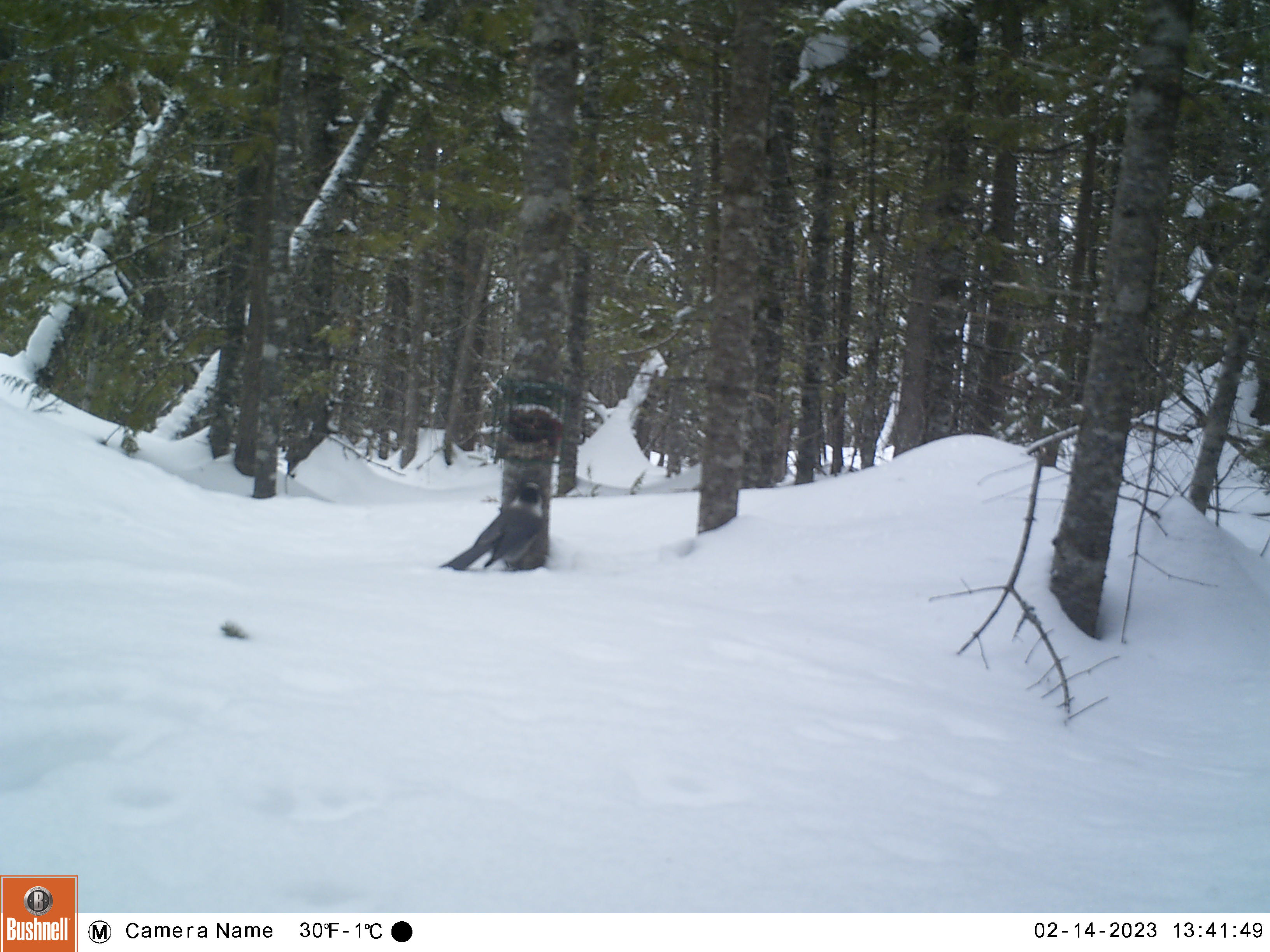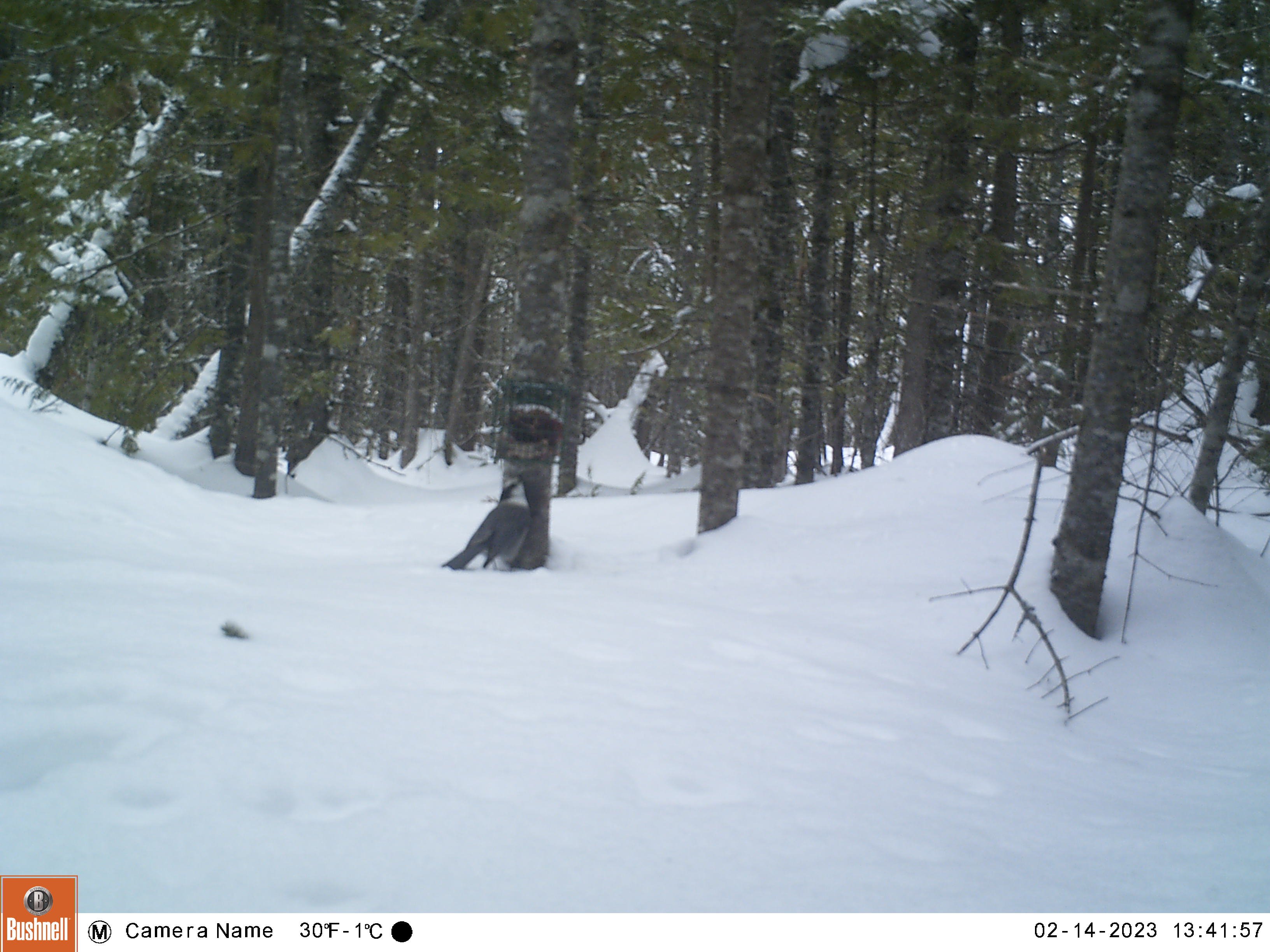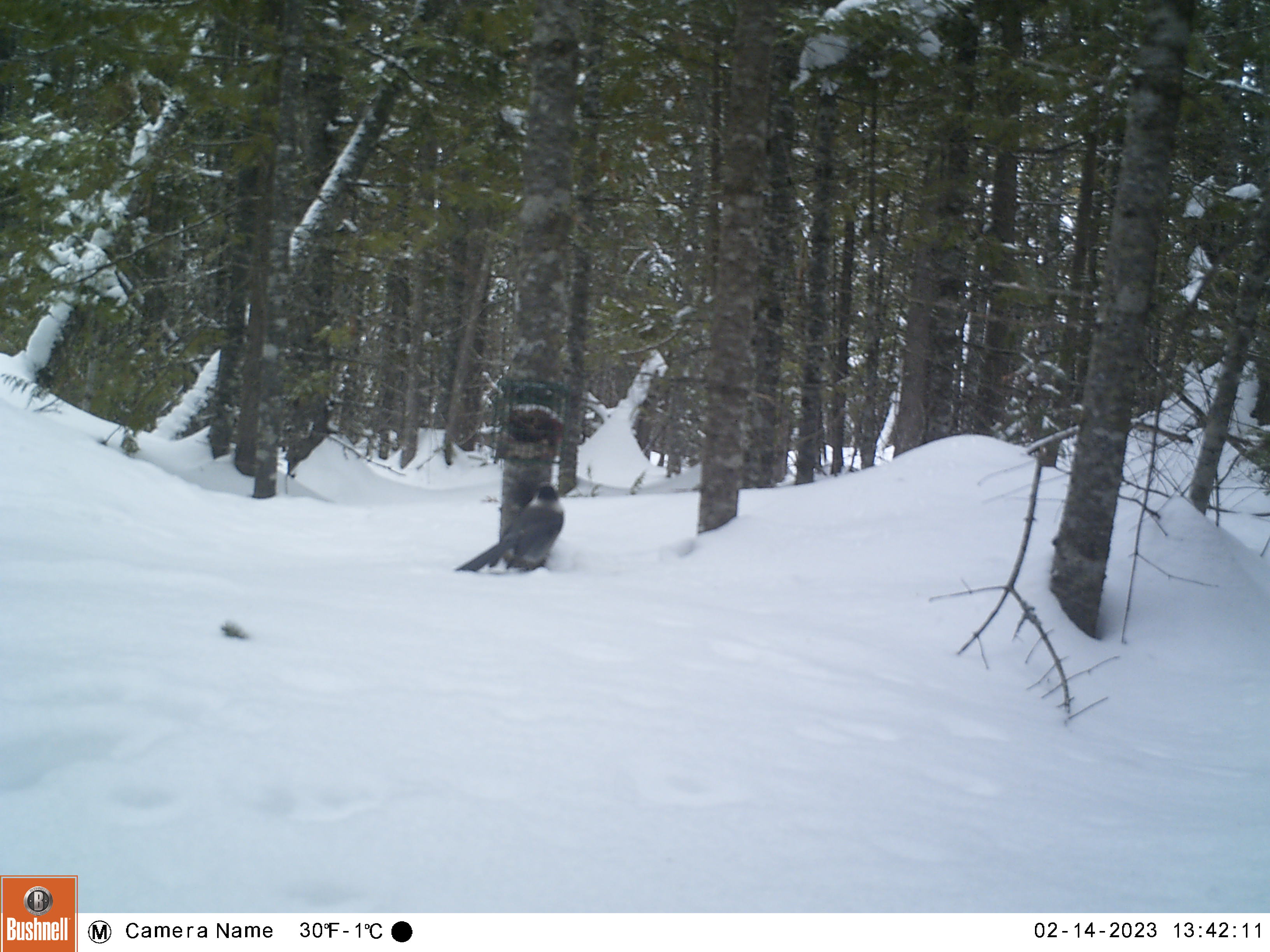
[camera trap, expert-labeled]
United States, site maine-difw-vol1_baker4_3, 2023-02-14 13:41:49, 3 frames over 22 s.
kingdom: Animalia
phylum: Chordata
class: Aves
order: Passeriformes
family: Corvidae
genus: Perisoreus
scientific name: Perisoreus canadensis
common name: canada jay